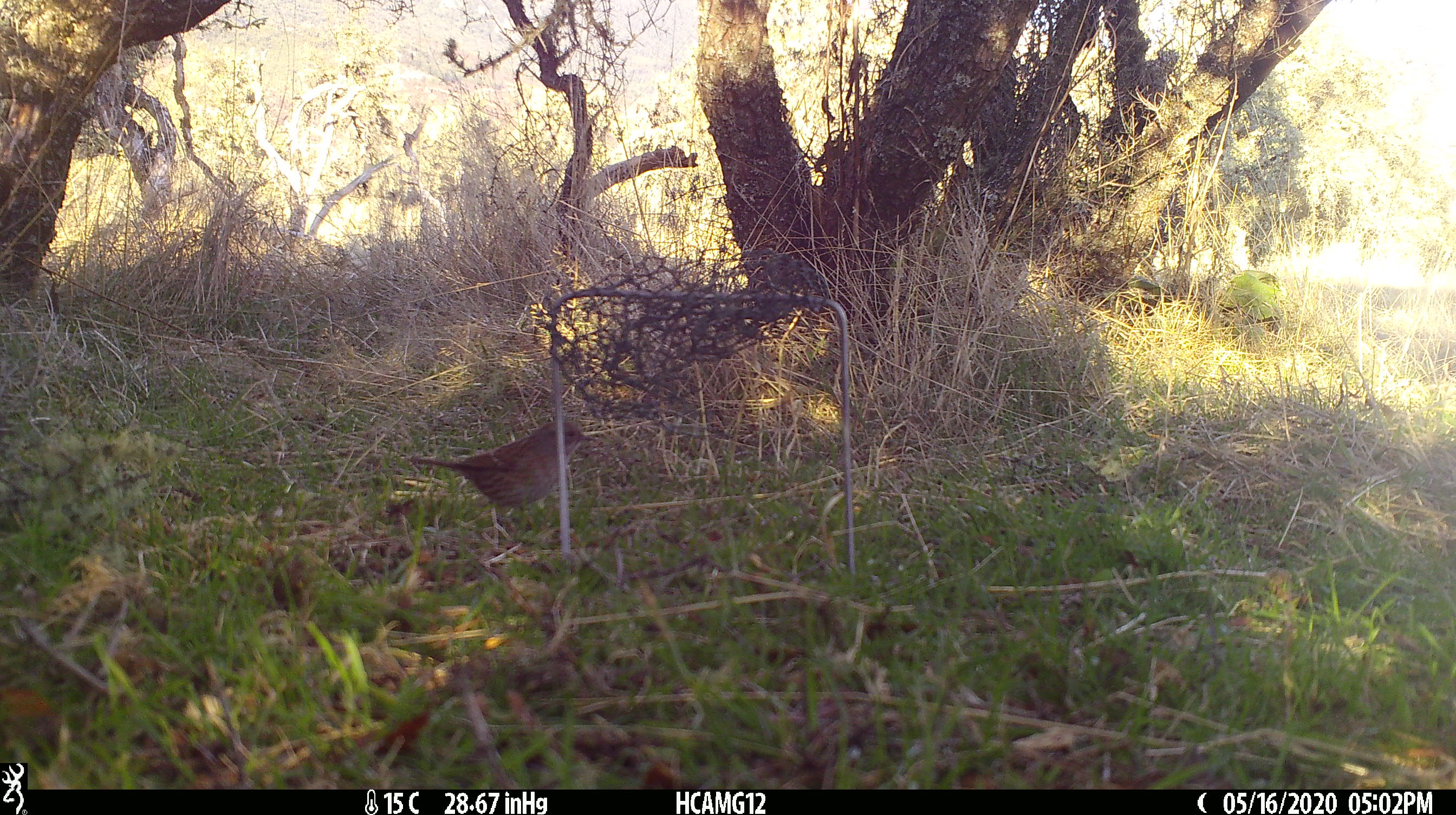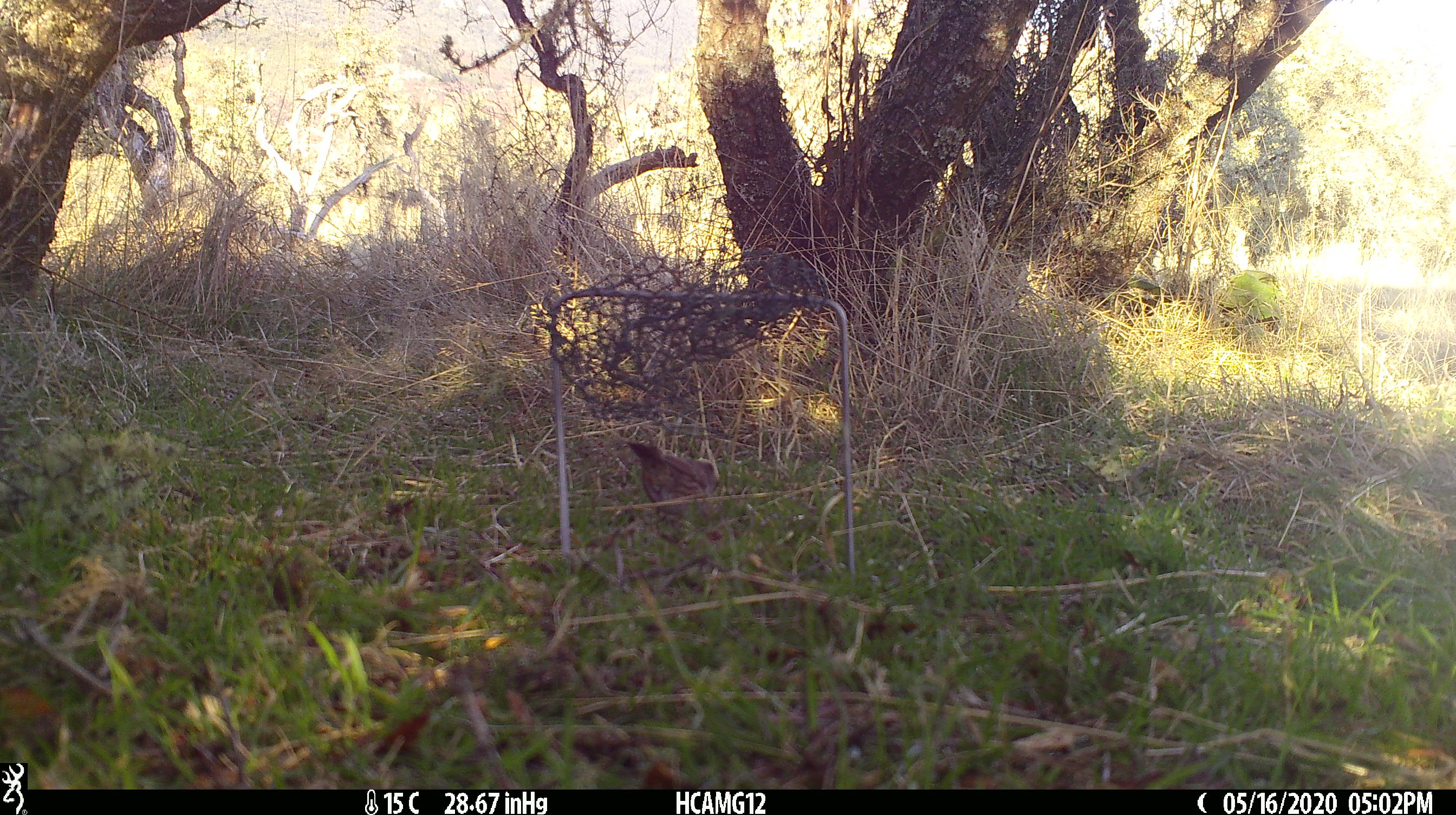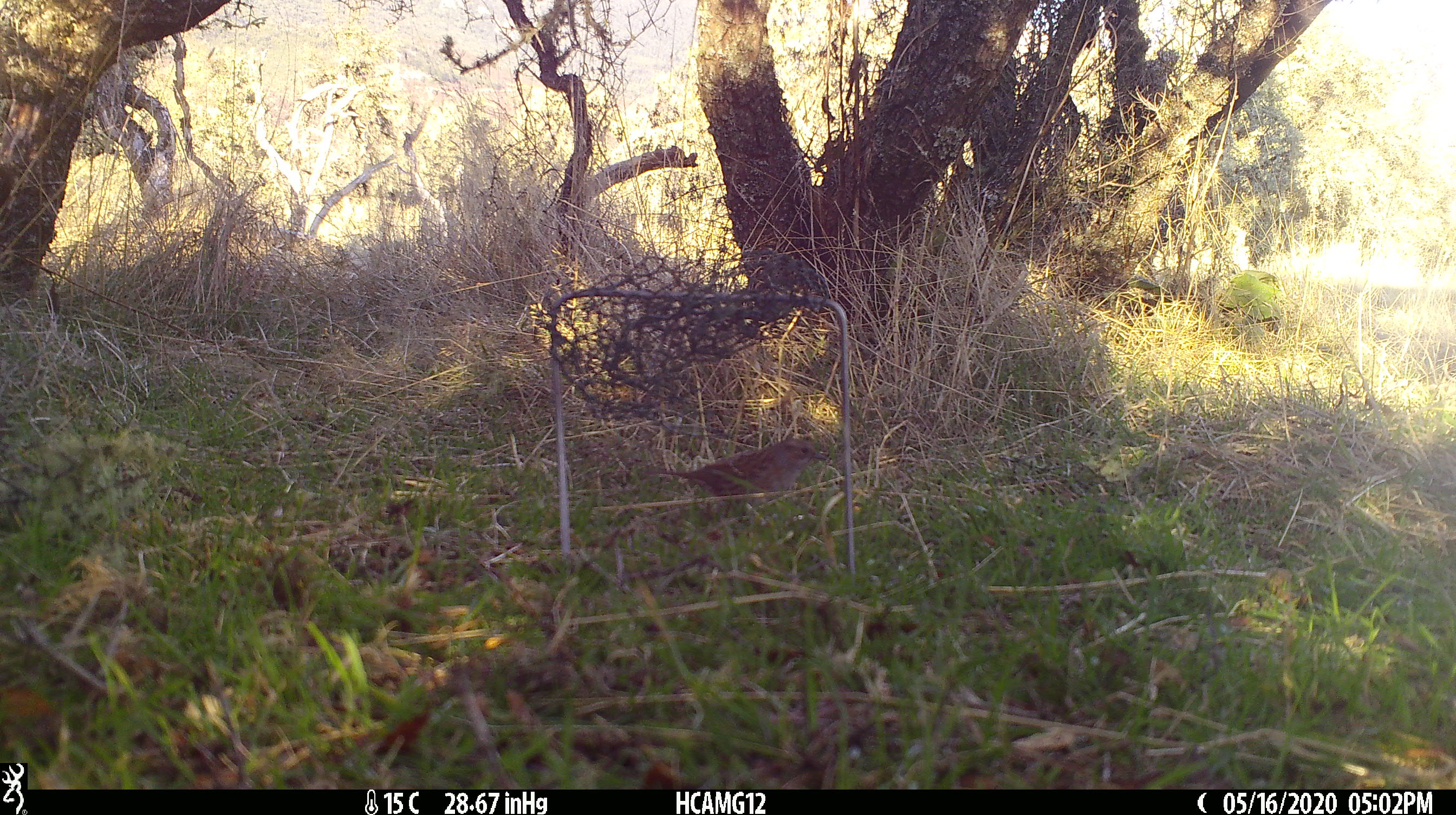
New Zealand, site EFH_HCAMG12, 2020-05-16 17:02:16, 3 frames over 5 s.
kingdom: Animalia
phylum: Chordata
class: Aves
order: Passeriformes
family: Prunellidae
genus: Prunella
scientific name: Prunella modularis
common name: dunnock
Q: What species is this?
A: Dunnock (Prunella modularis).